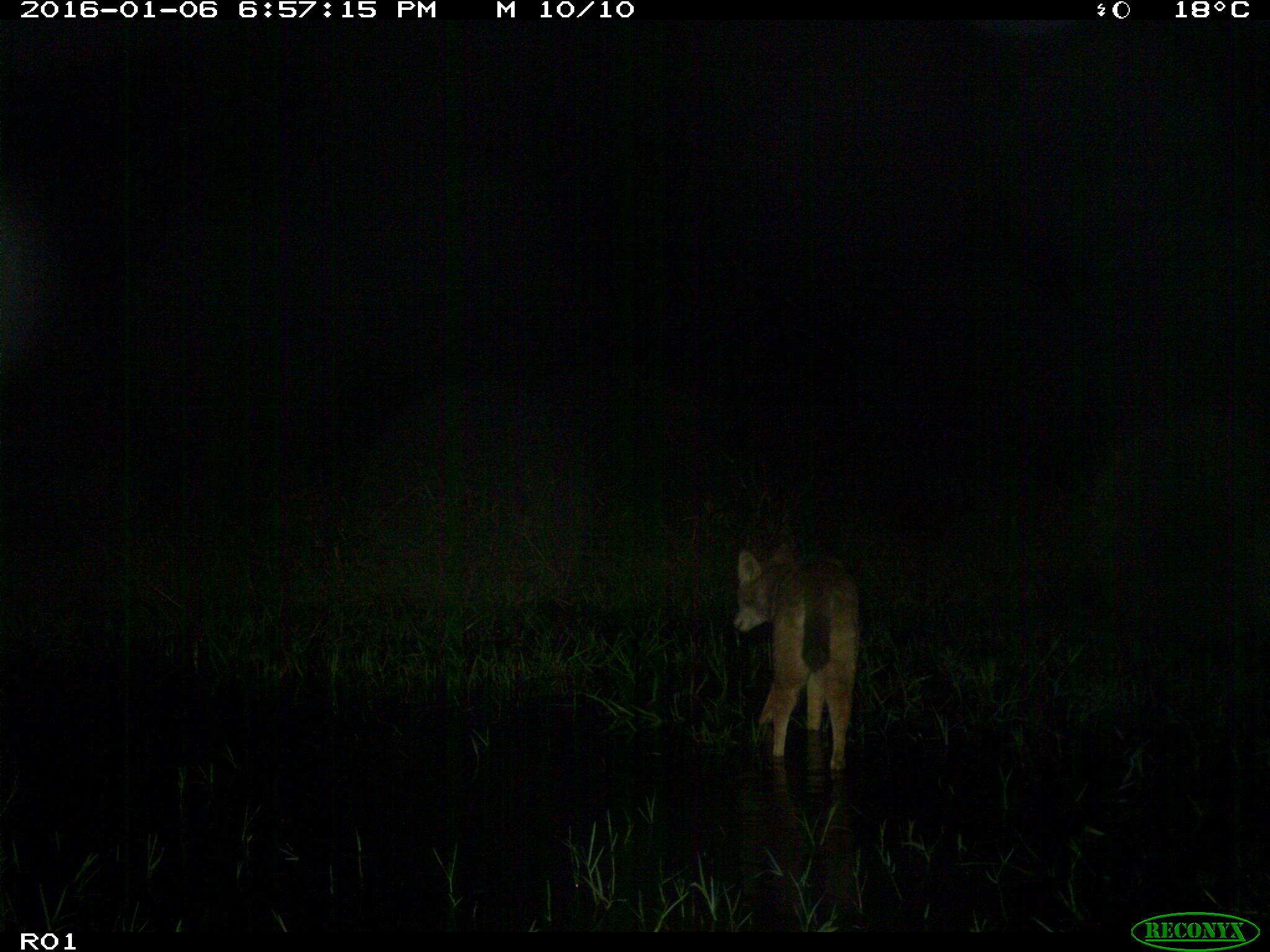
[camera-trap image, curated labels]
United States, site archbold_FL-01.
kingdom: Animalia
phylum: Chordata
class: Mammalia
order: Carnivora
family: Canidae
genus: Canis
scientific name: Canis latrans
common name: coyote